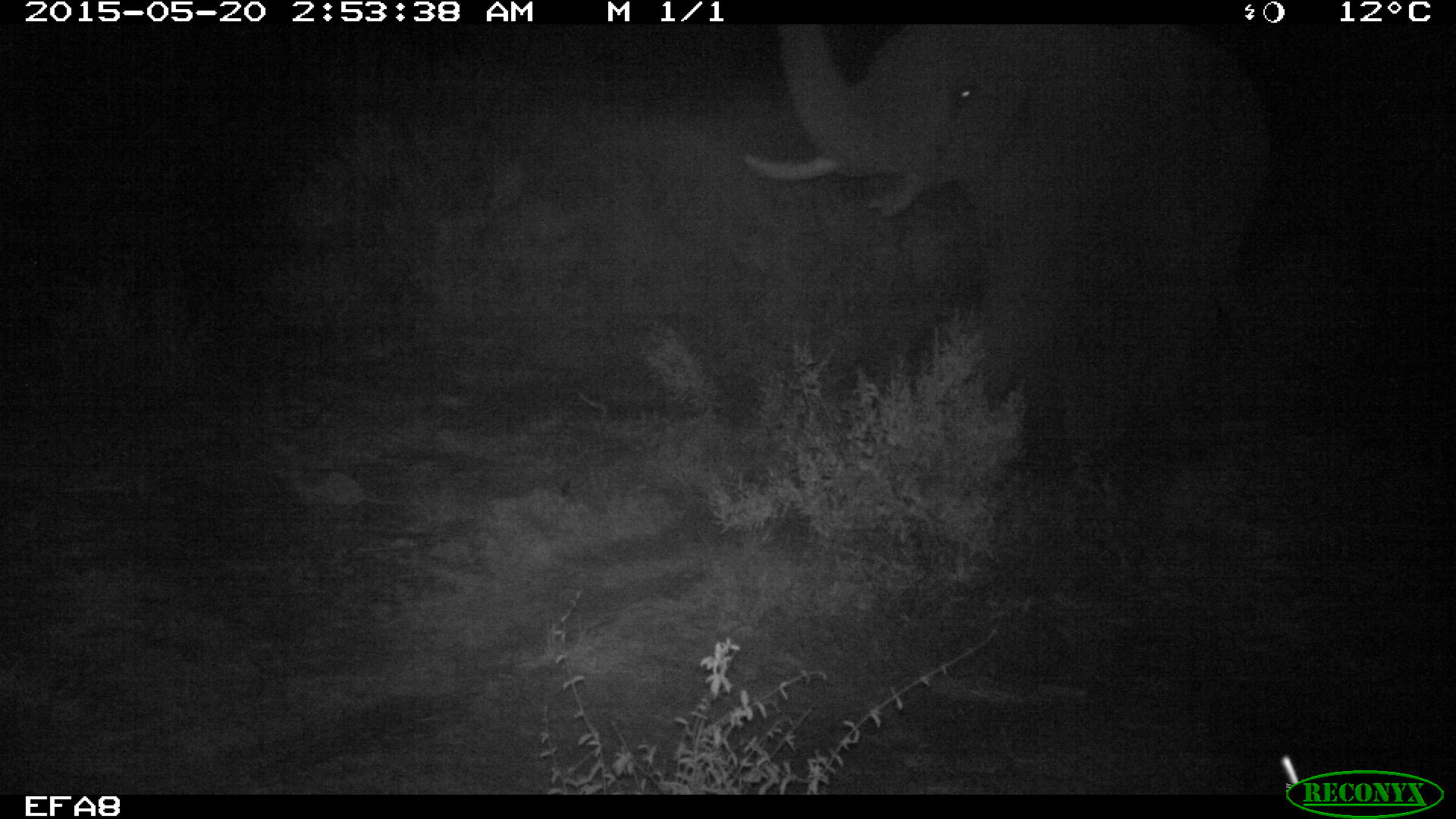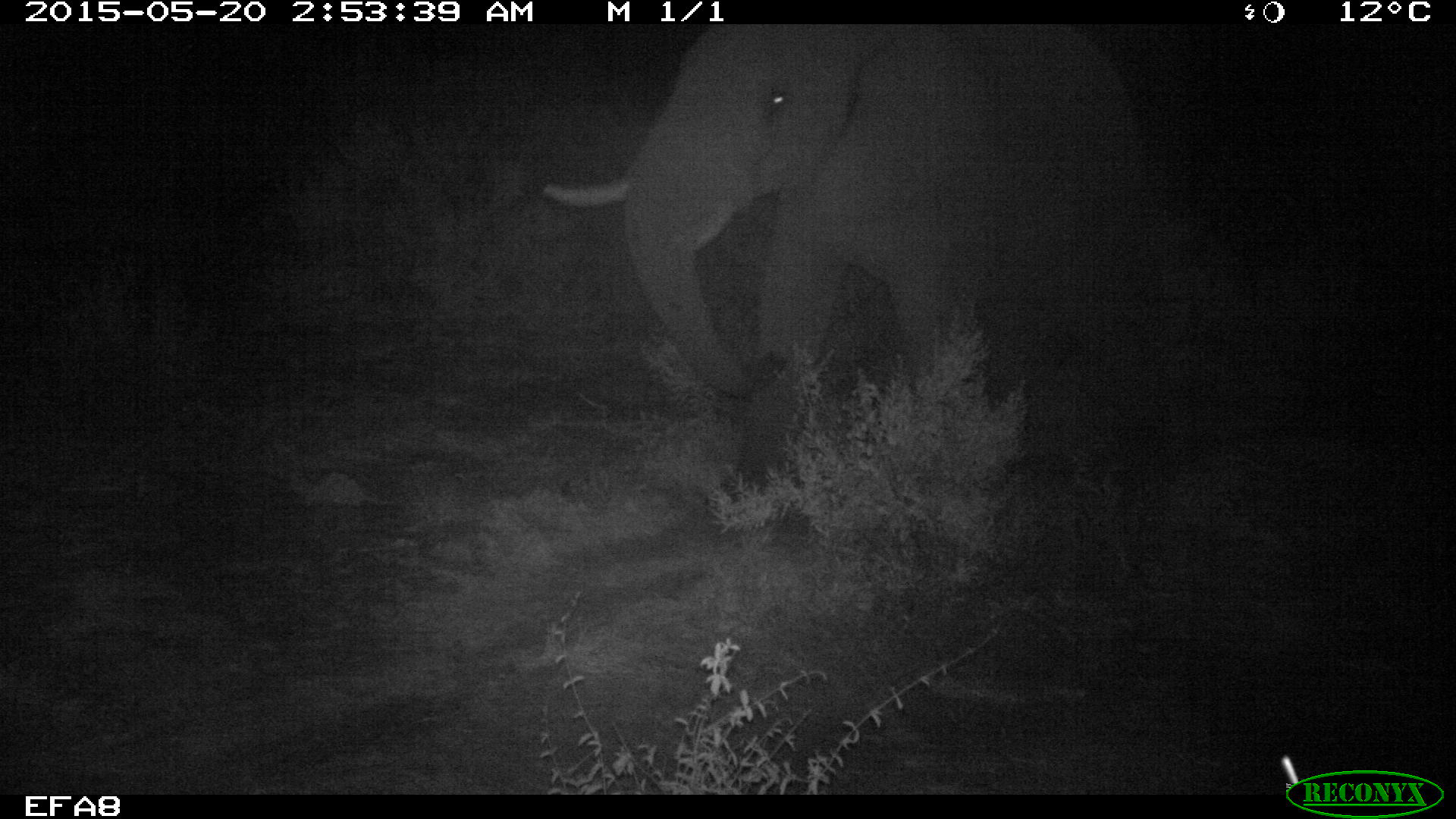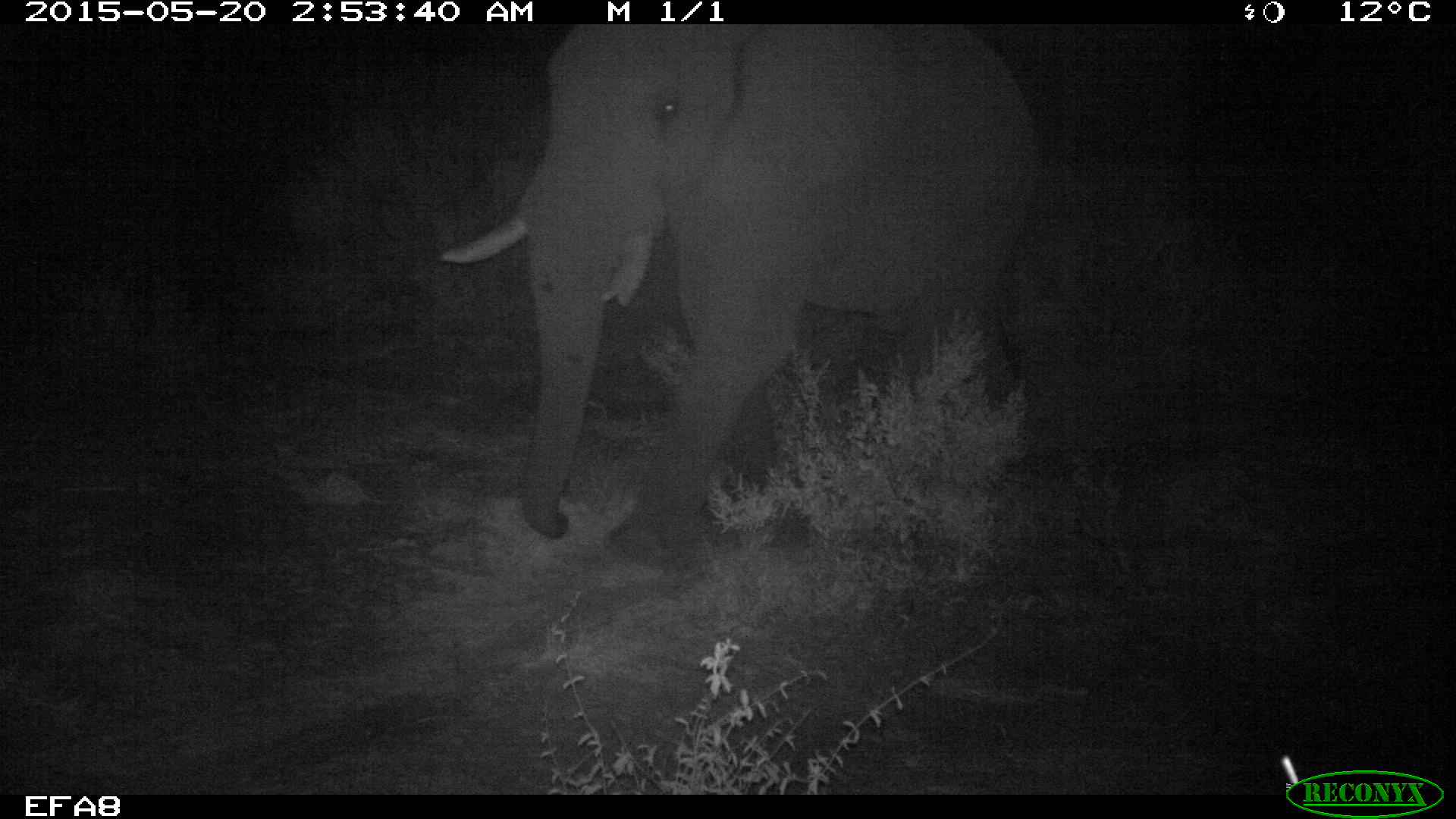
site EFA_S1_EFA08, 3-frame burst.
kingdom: Animalia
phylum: Chordata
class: Mammalia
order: Proboscidea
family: Elephantidae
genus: Loxodonta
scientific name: Loxodonta africana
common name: african bush elephant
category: elephant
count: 1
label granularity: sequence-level